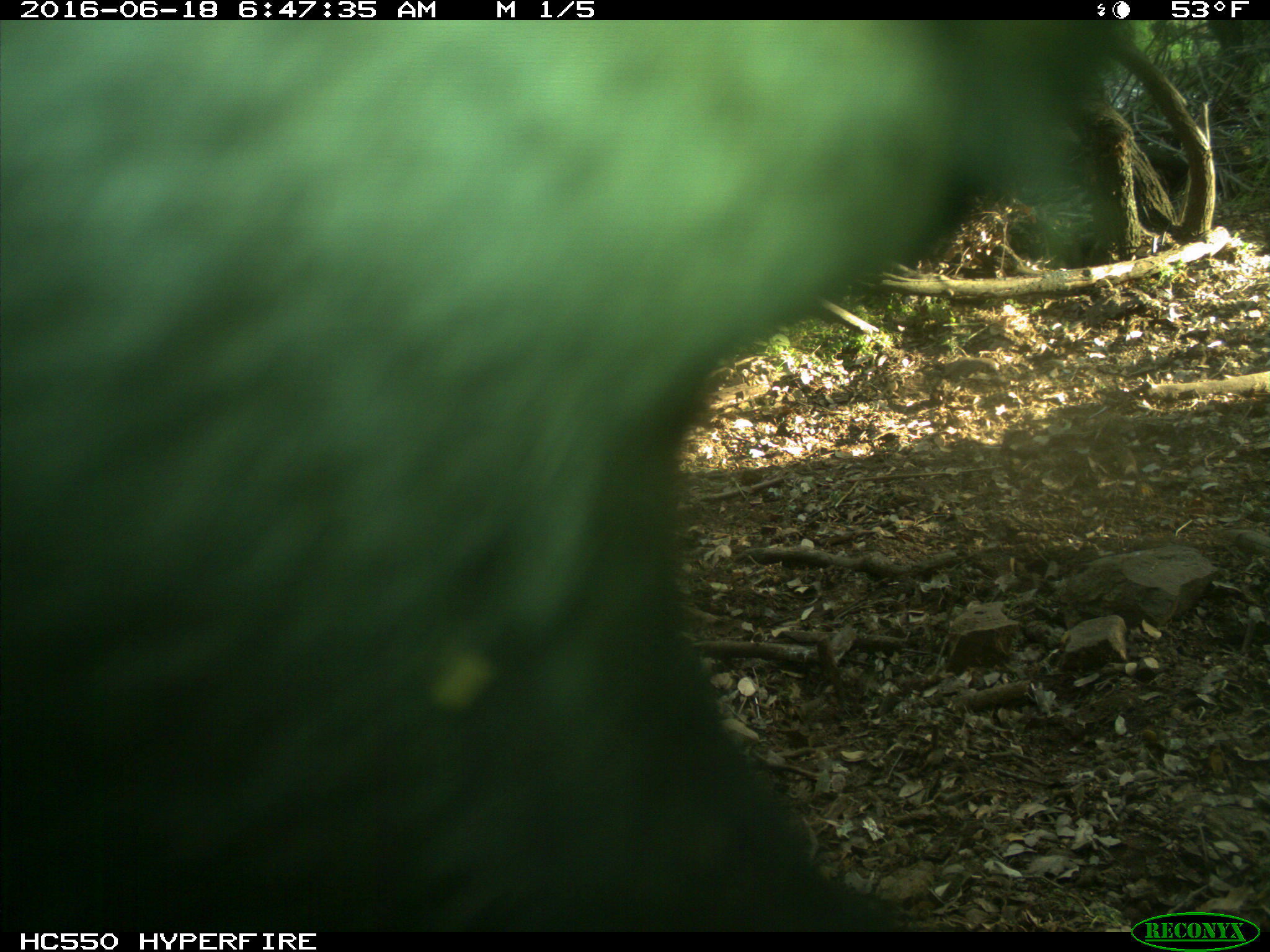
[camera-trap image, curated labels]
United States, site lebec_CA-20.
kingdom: Animalia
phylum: Chordata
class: Mammalia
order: Artiodactyla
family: Bovidae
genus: Bos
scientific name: Bos taurus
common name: domestic cow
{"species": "Bos taurus (domestic cow)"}